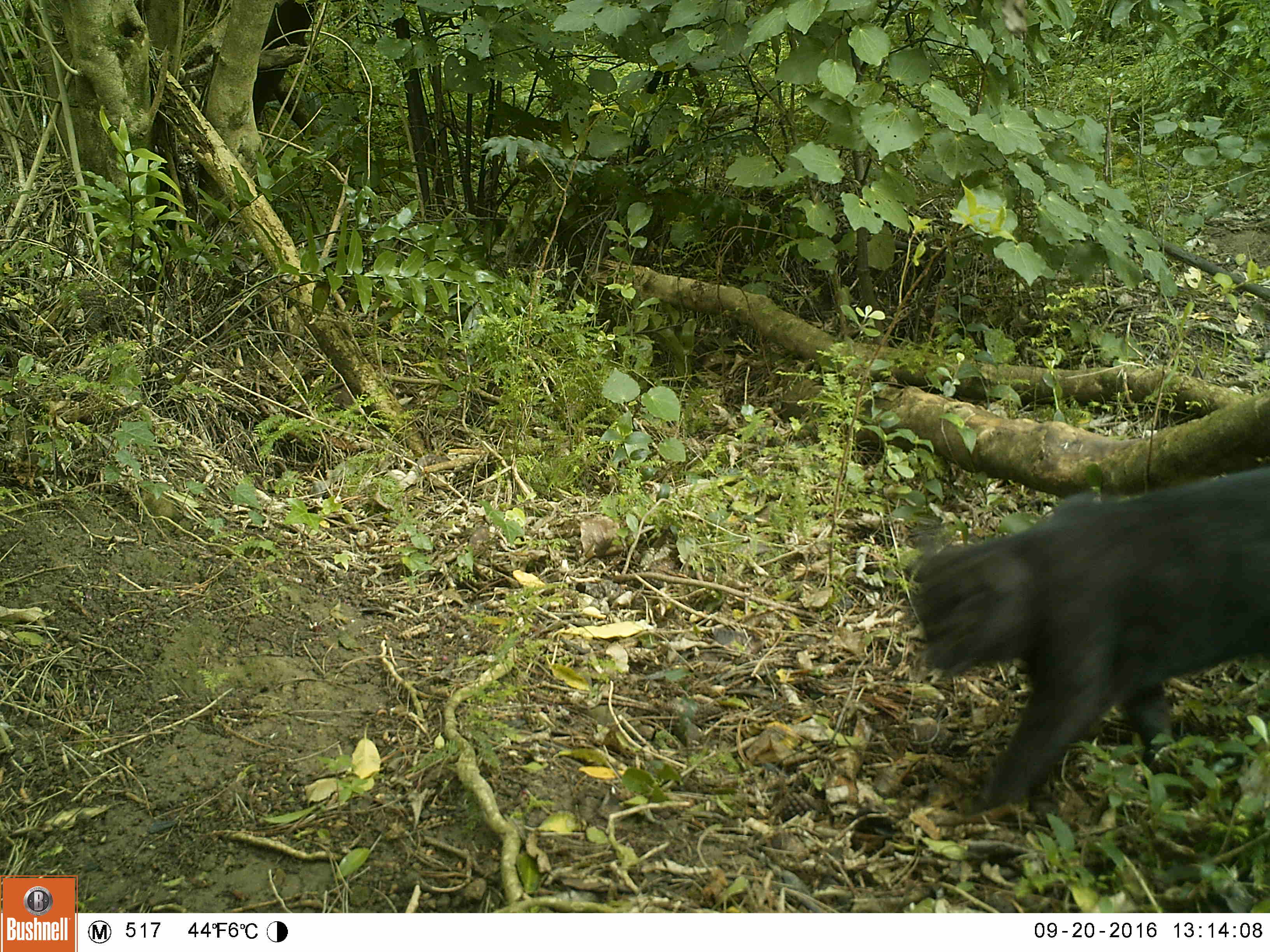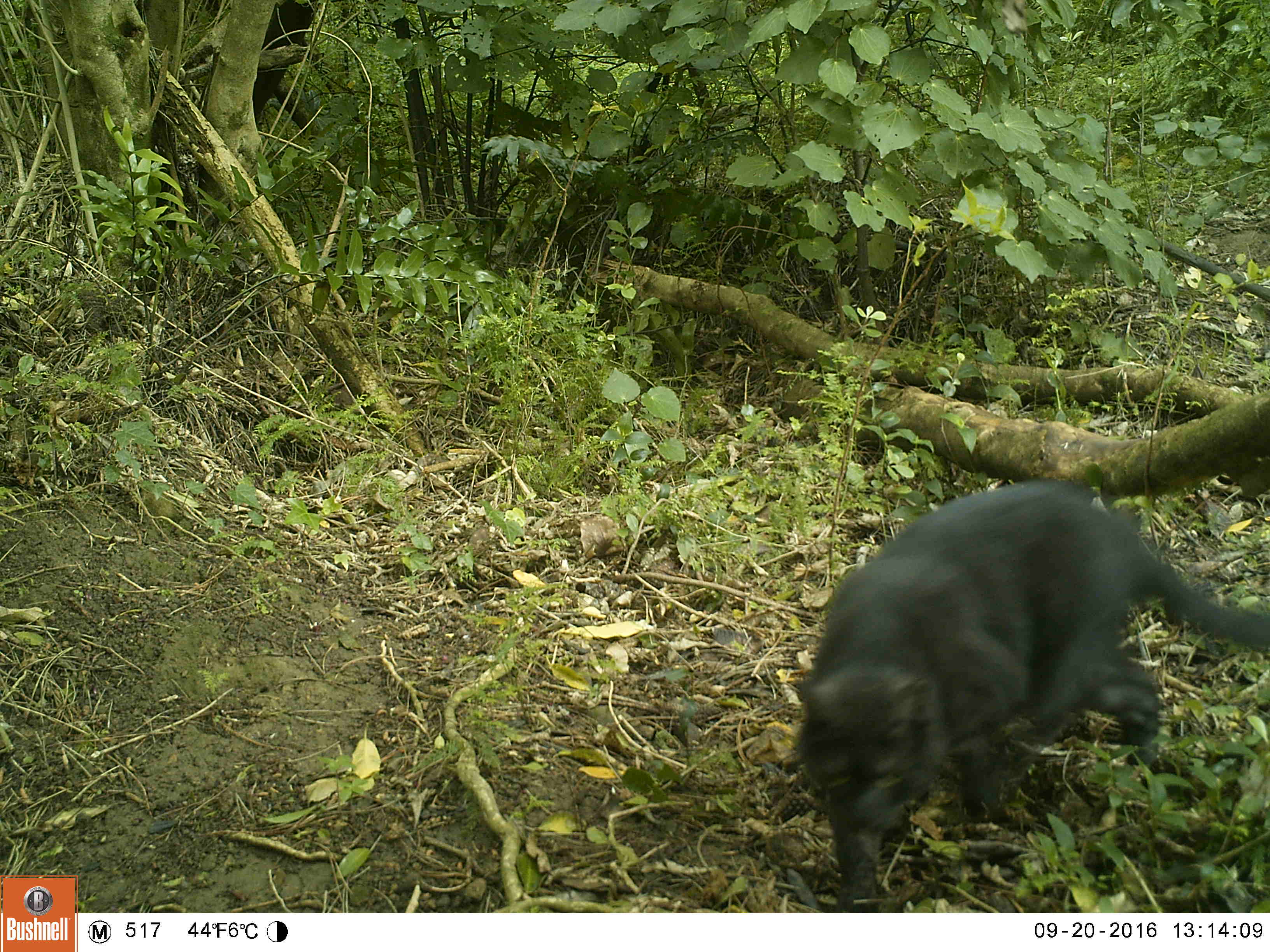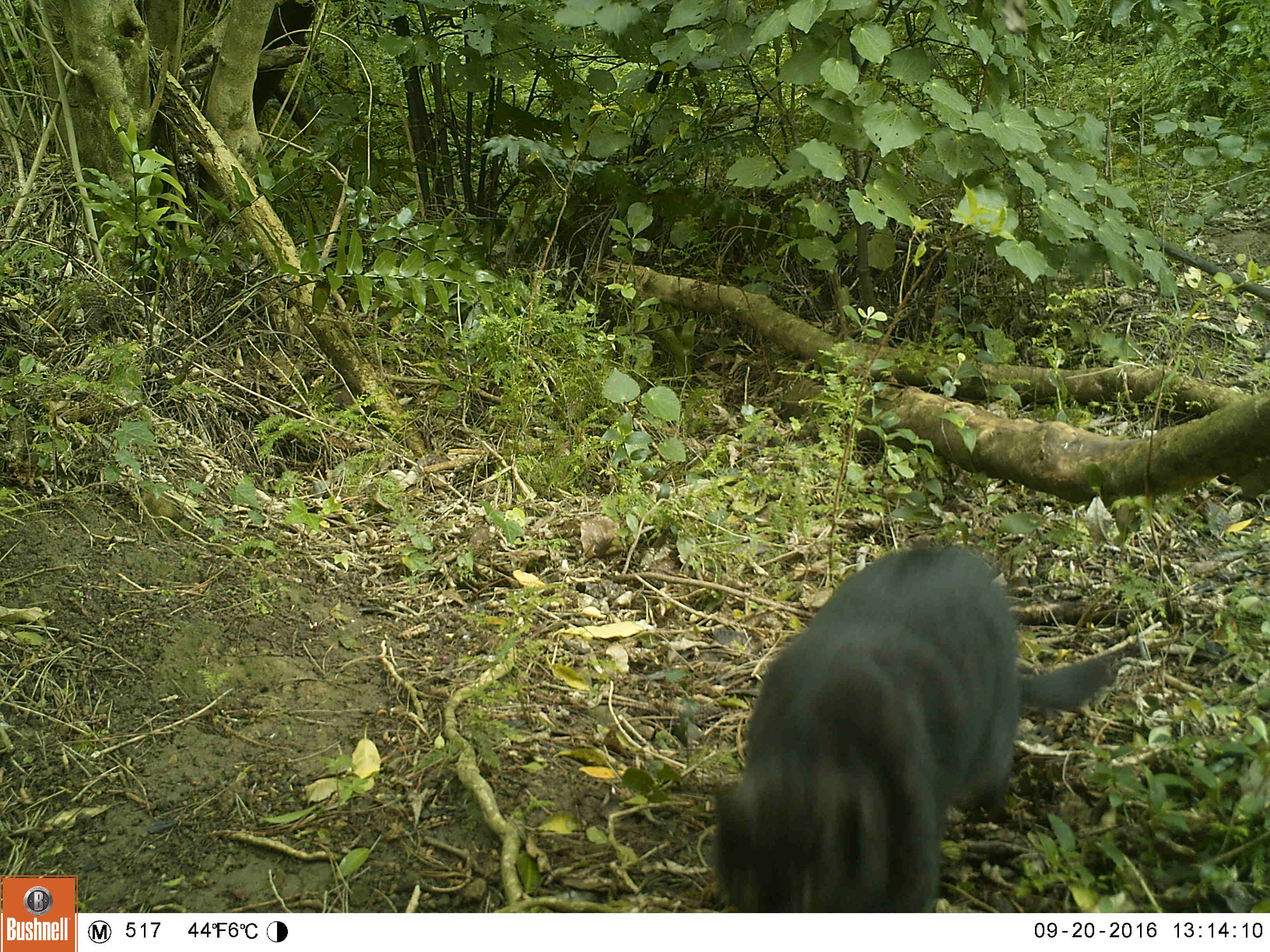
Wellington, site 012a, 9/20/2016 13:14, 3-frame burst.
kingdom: Animalia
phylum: Chordata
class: Mammalia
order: Carnivora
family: Felidae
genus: Felis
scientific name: Felis catus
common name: cat